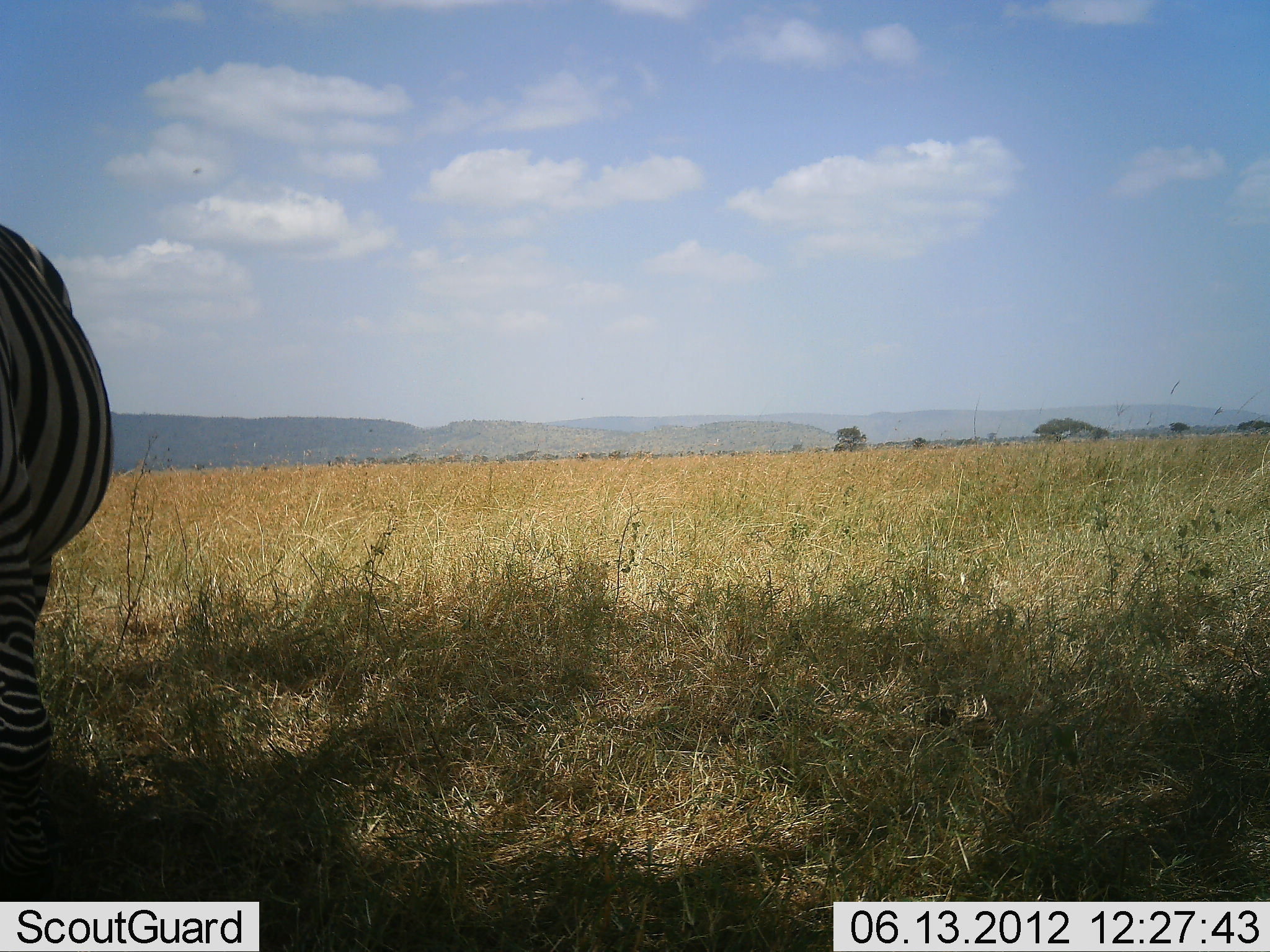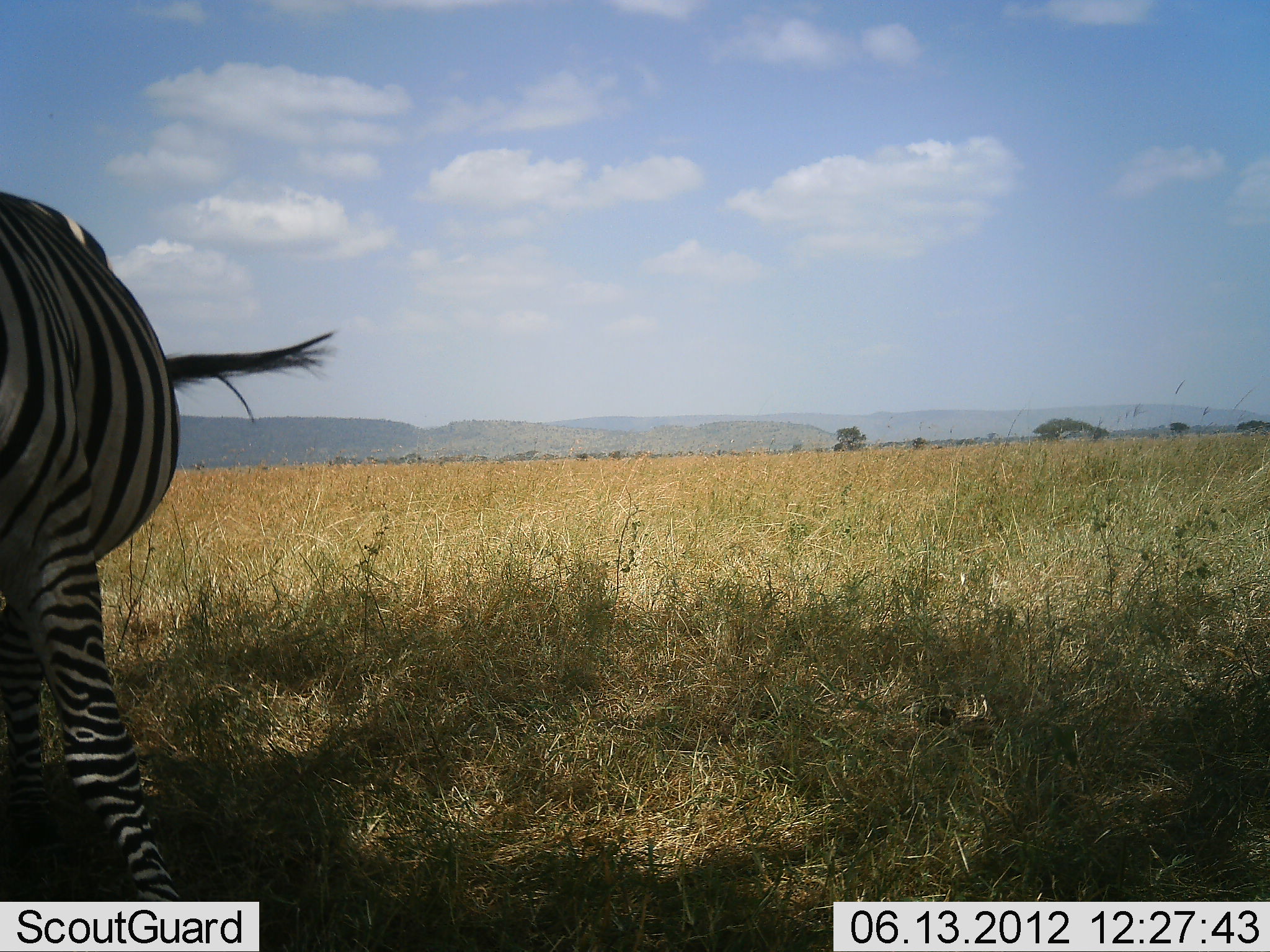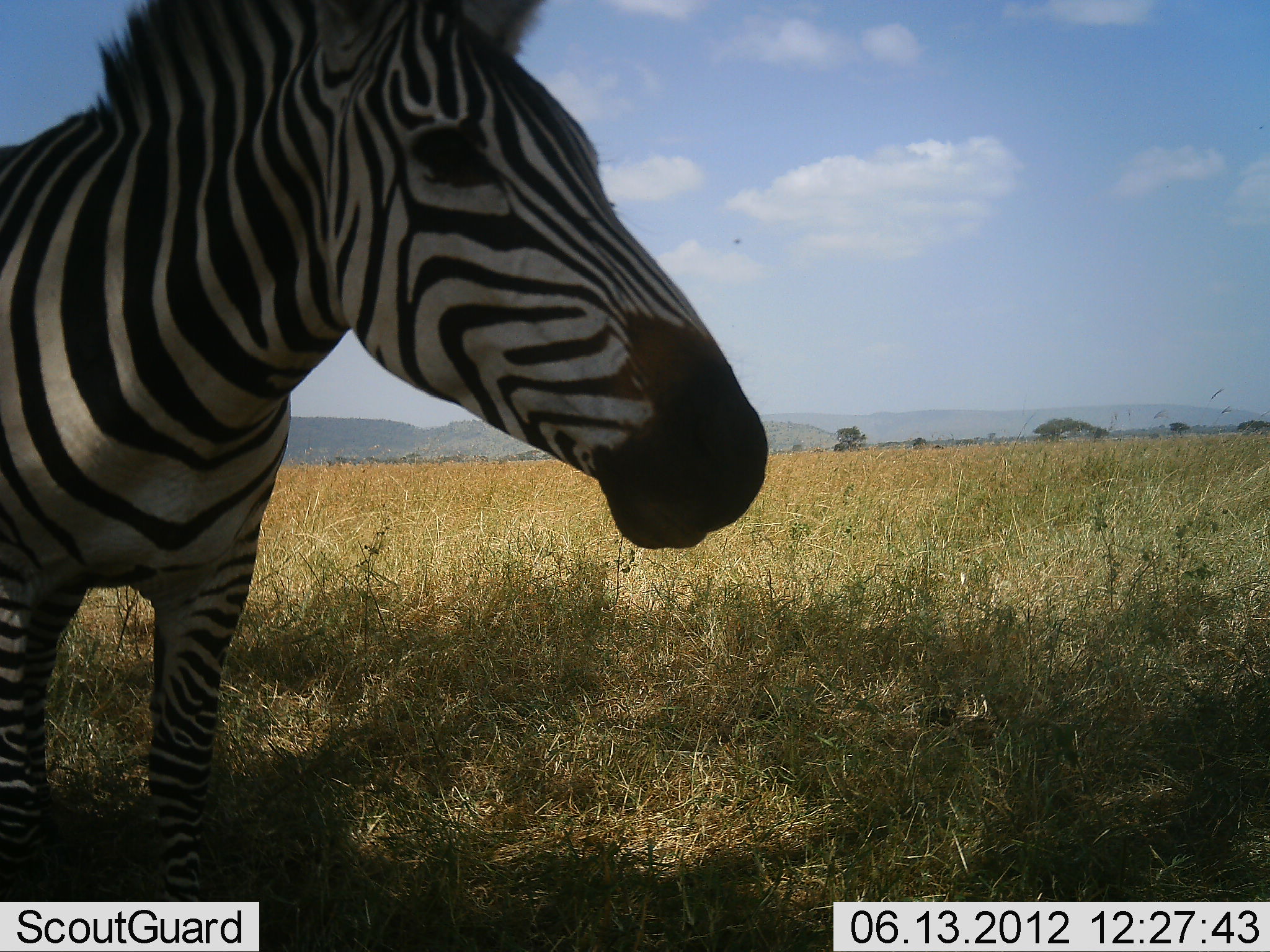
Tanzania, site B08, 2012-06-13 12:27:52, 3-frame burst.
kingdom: Animalia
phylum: Chordata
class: Mammalia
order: Perissodactyla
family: Equidae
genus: Equus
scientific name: Equus quagga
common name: plains zebra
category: zebra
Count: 1.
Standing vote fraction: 50%.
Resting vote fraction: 0%.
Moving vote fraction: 50%.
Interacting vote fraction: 0%.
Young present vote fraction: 0%.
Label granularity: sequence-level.